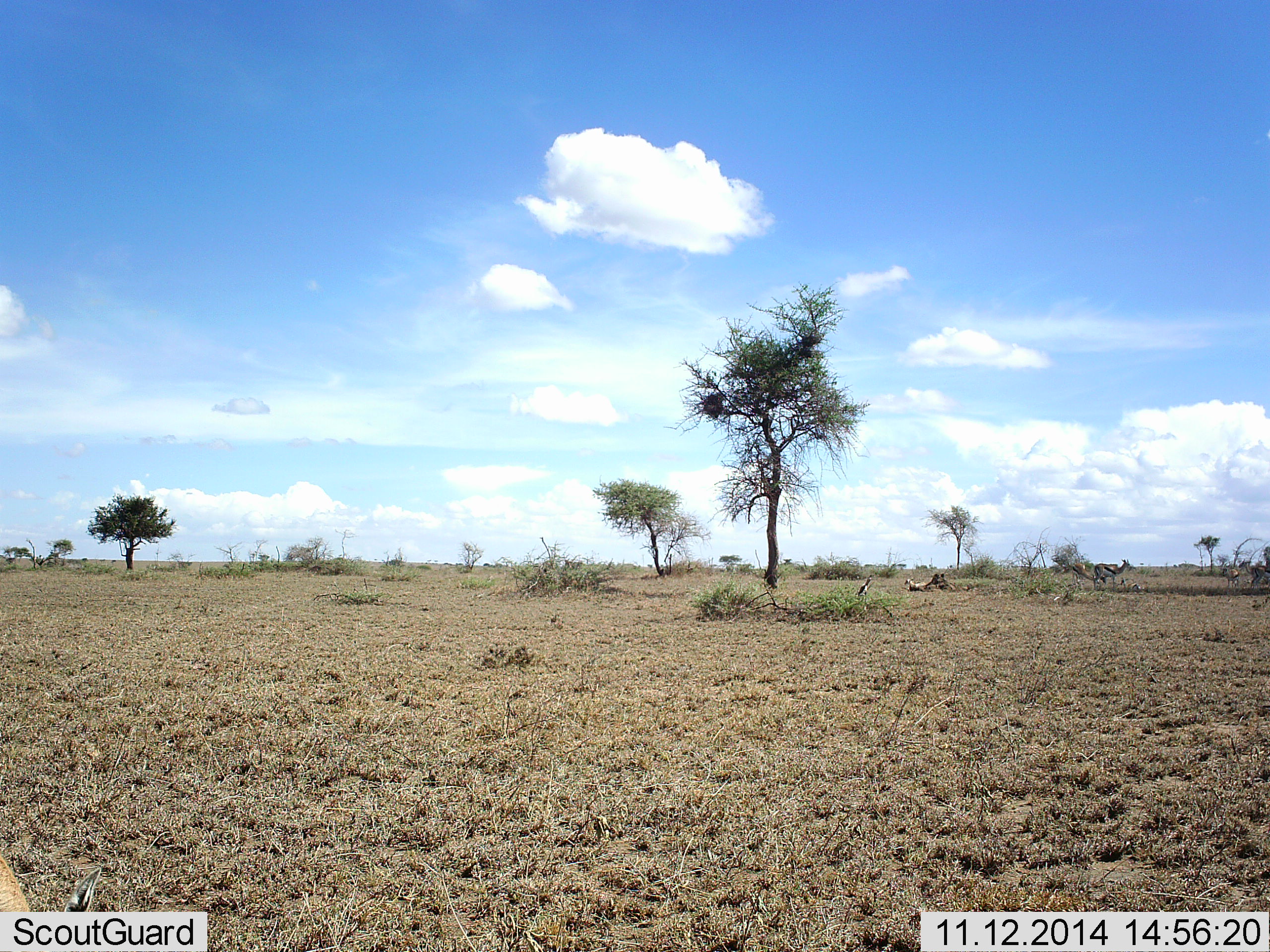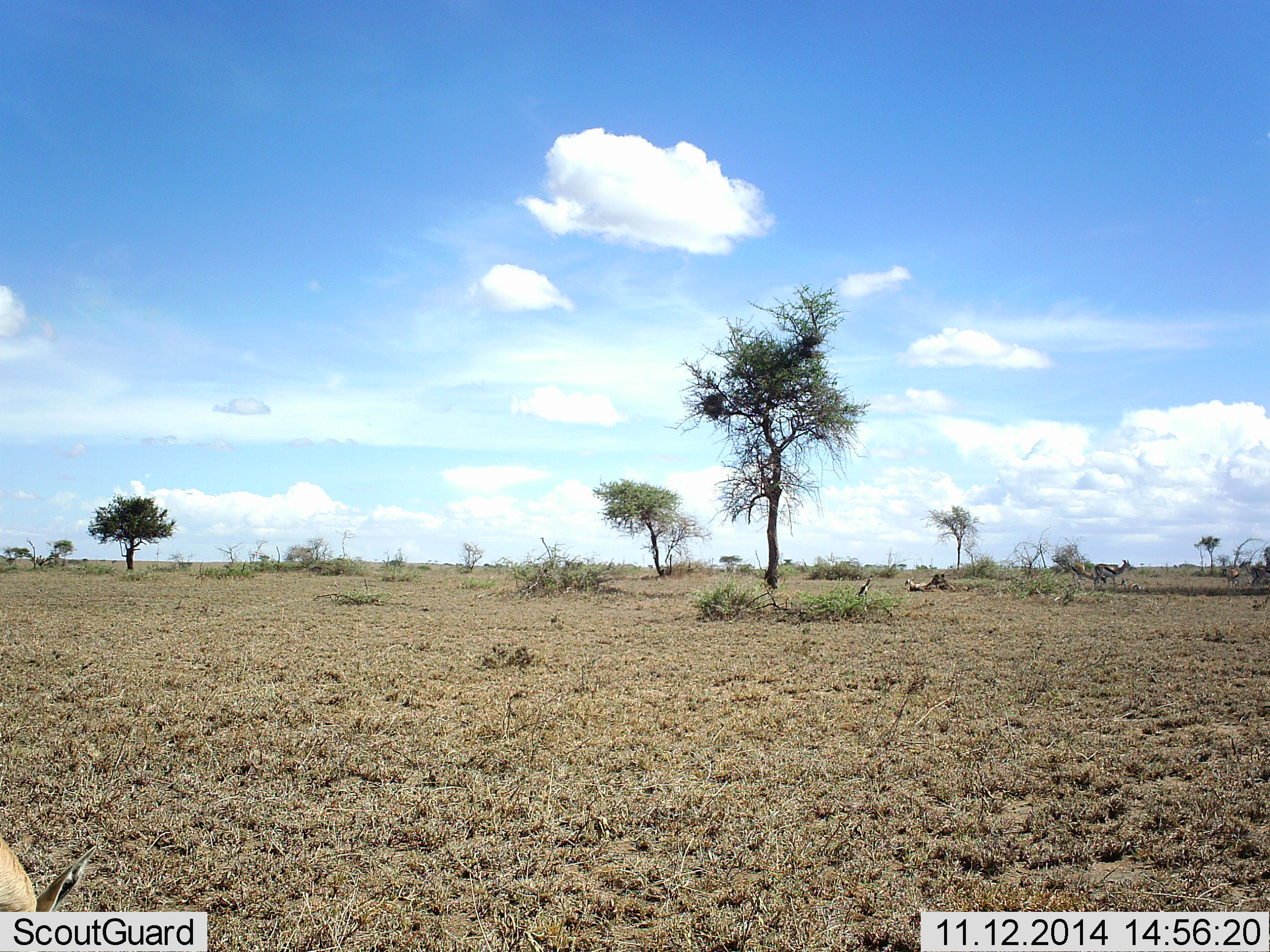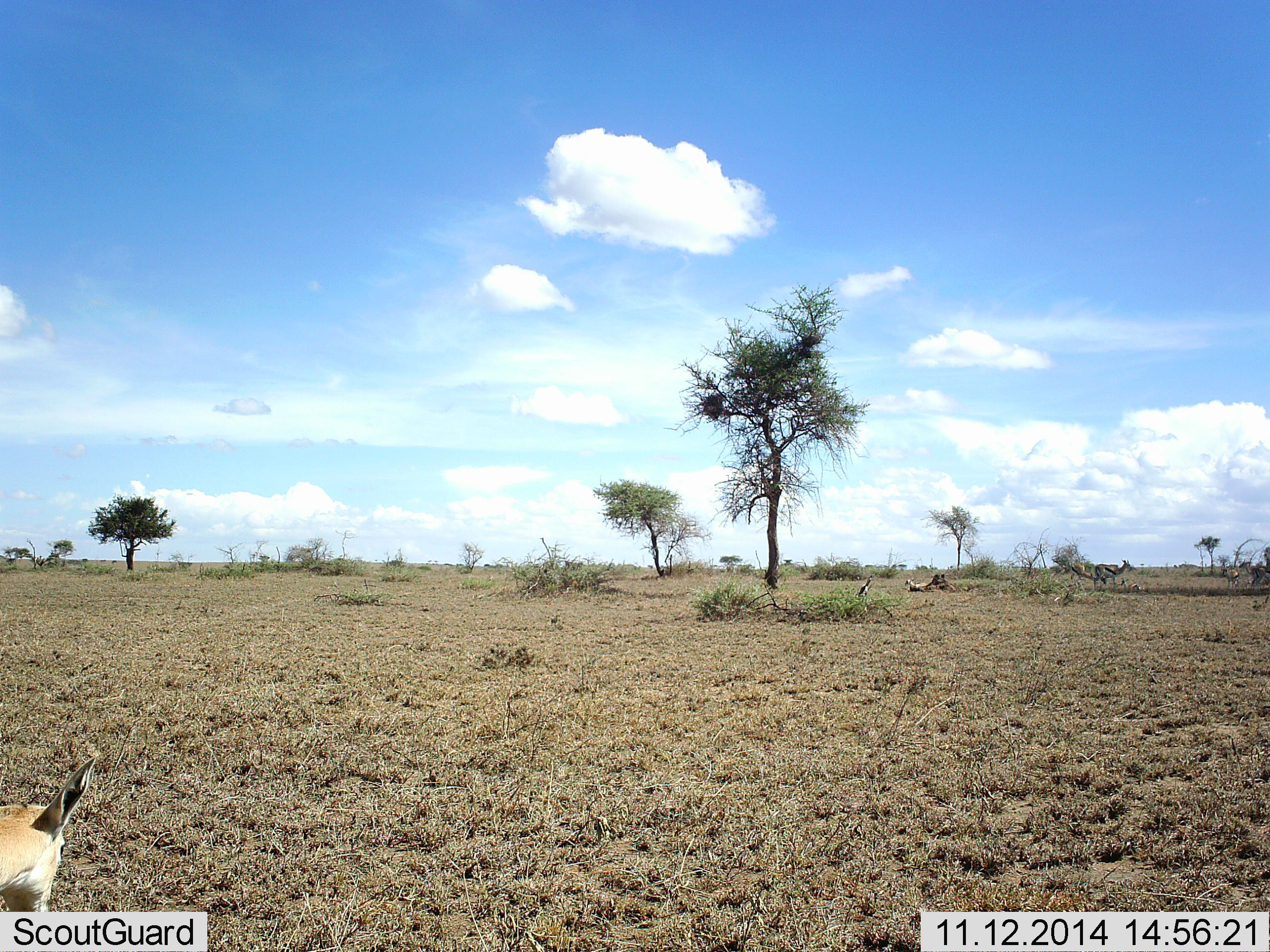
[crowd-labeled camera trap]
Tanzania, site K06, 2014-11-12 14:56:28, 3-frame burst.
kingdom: Animalia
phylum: Chordata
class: Mammalia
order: Artiodactyla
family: Bovidae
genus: Eudorcas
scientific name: Eudorcas thomsonii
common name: thomson's gazelle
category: gazellethomsons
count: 1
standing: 20%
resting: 0%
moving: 20%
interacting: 0%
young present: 0%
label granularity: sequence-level